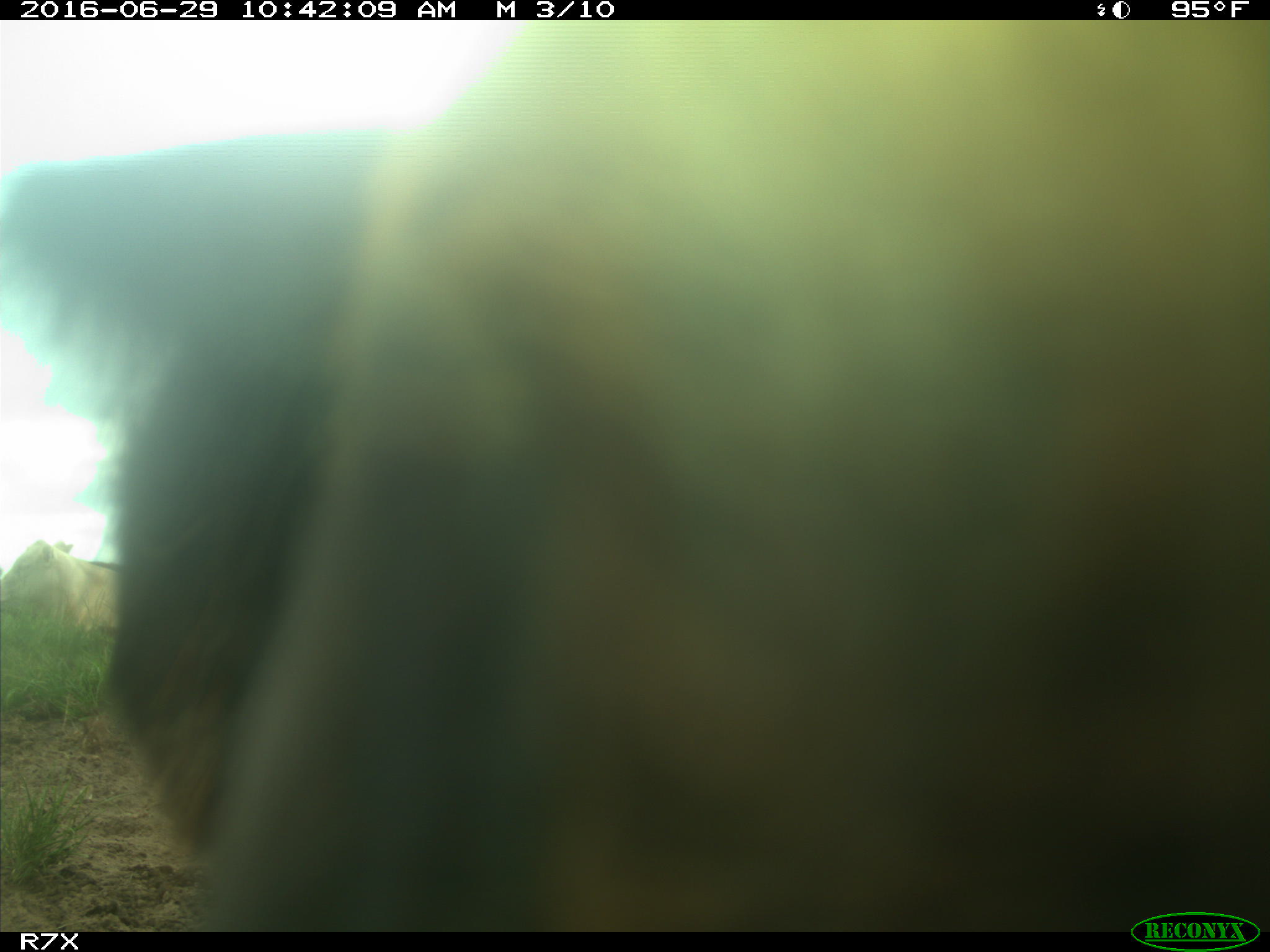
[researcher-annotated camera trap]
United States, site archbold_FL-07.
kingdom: Animalia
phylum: Chordata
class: Mammalia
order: Artiodactyla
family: Bovidae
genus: Bos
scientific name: Bos taurus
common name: domestic cow